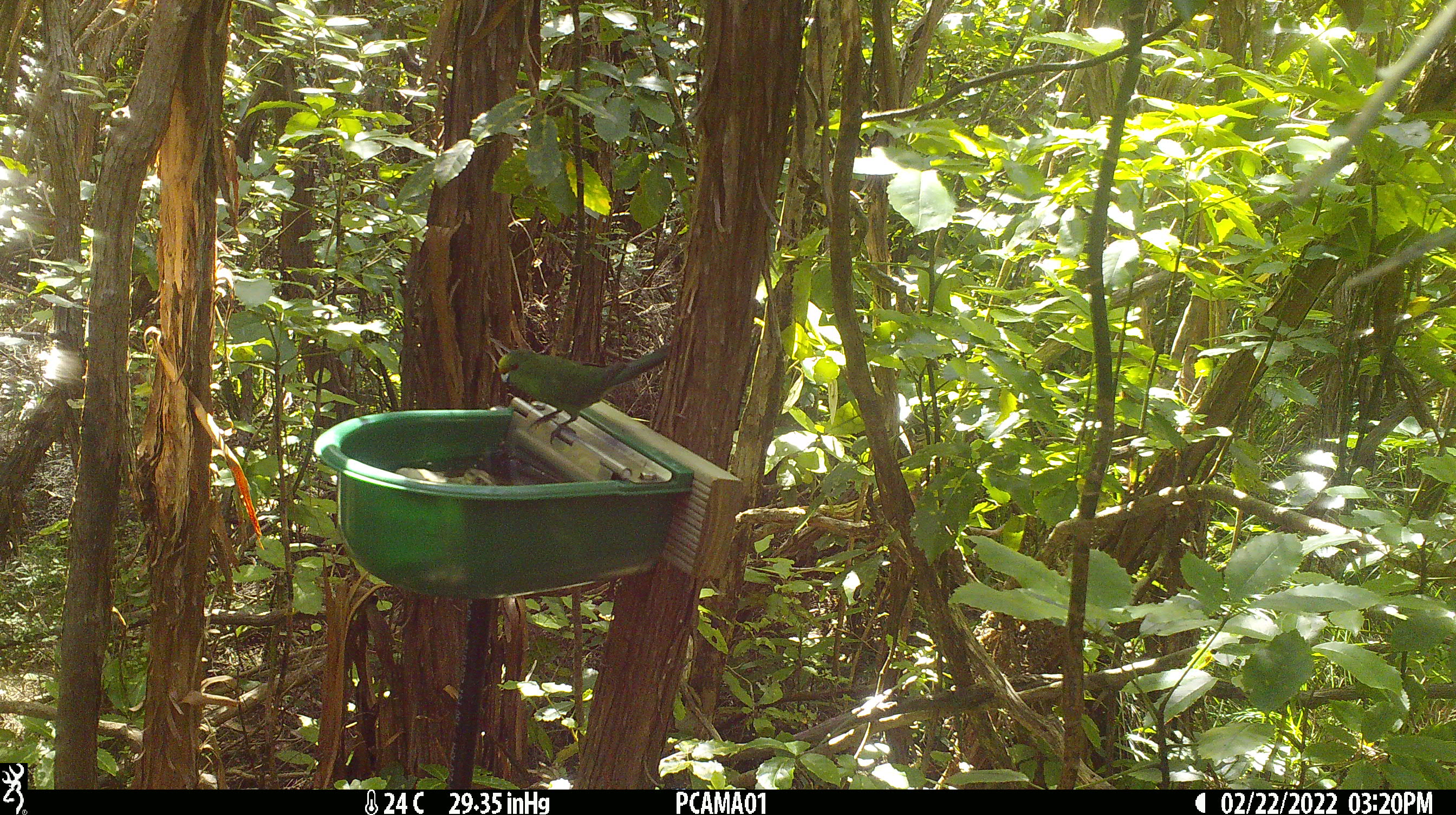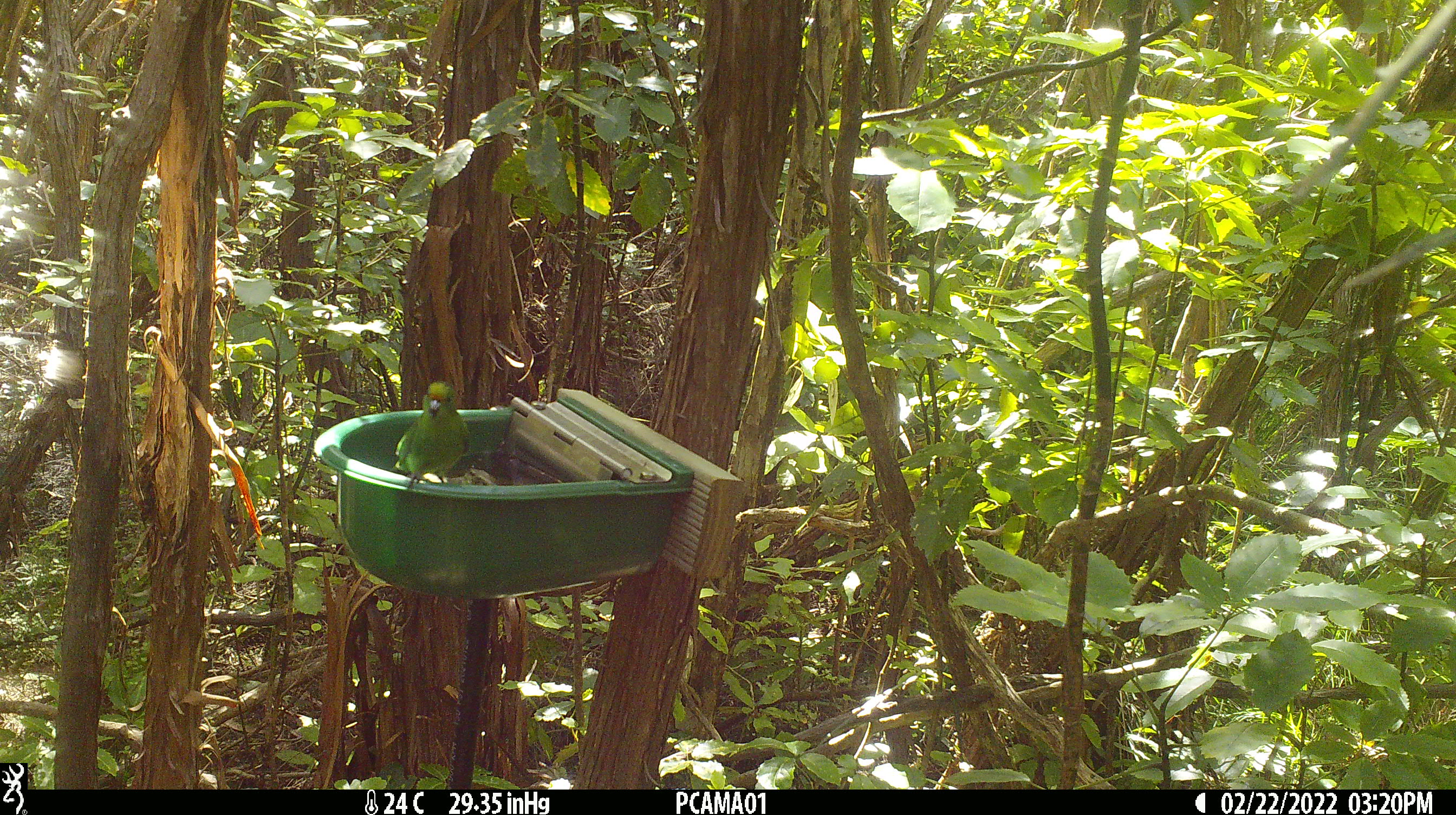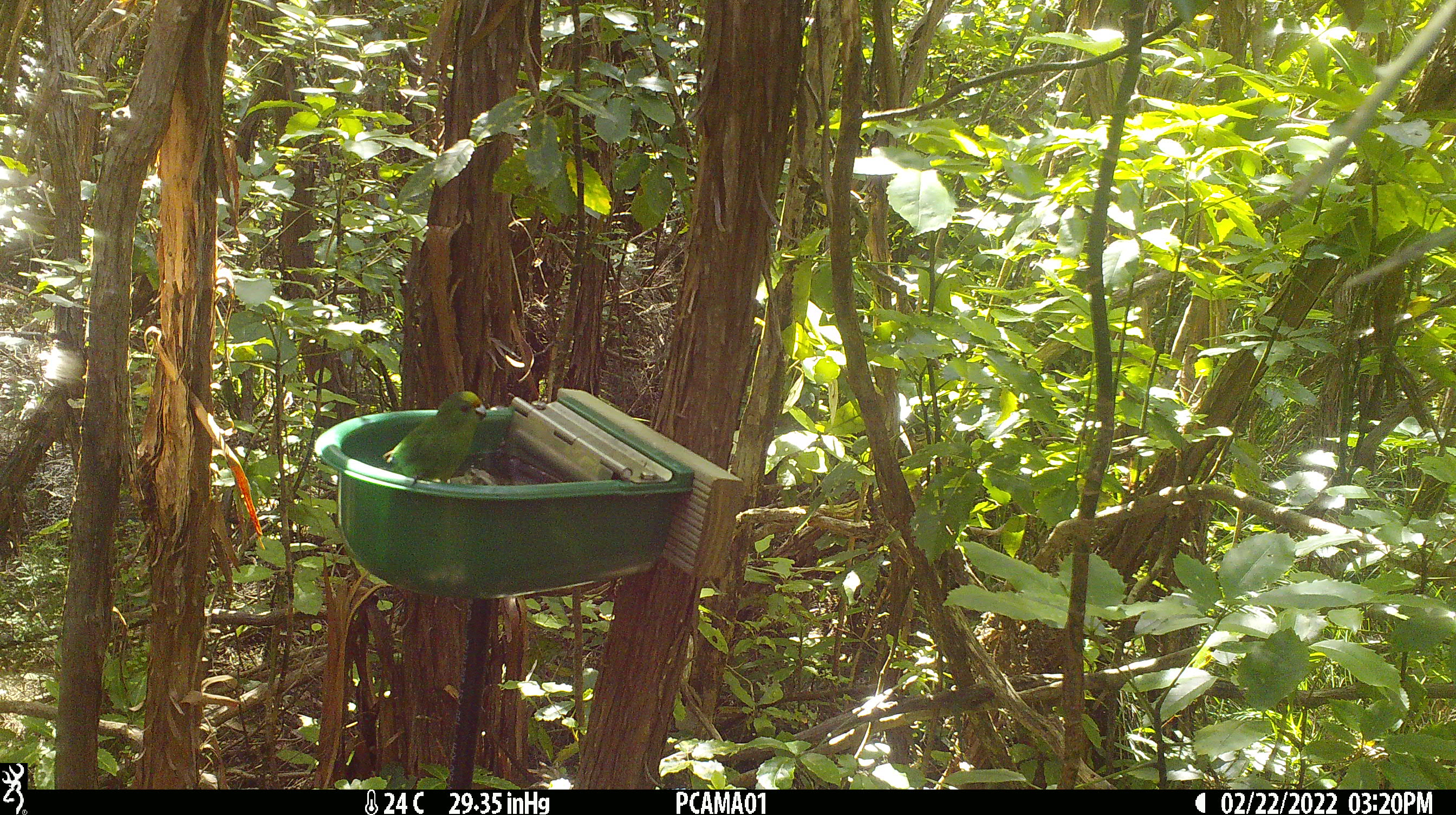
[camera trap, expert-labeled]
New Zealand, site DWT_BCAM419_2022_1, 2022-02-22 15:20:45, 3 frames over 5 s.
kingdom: Animalia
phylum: Chordata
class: Aves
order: Psittaciformes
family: Psittaculidae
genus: Cyanoramphus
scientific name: Cyanoramphus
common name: parakeet